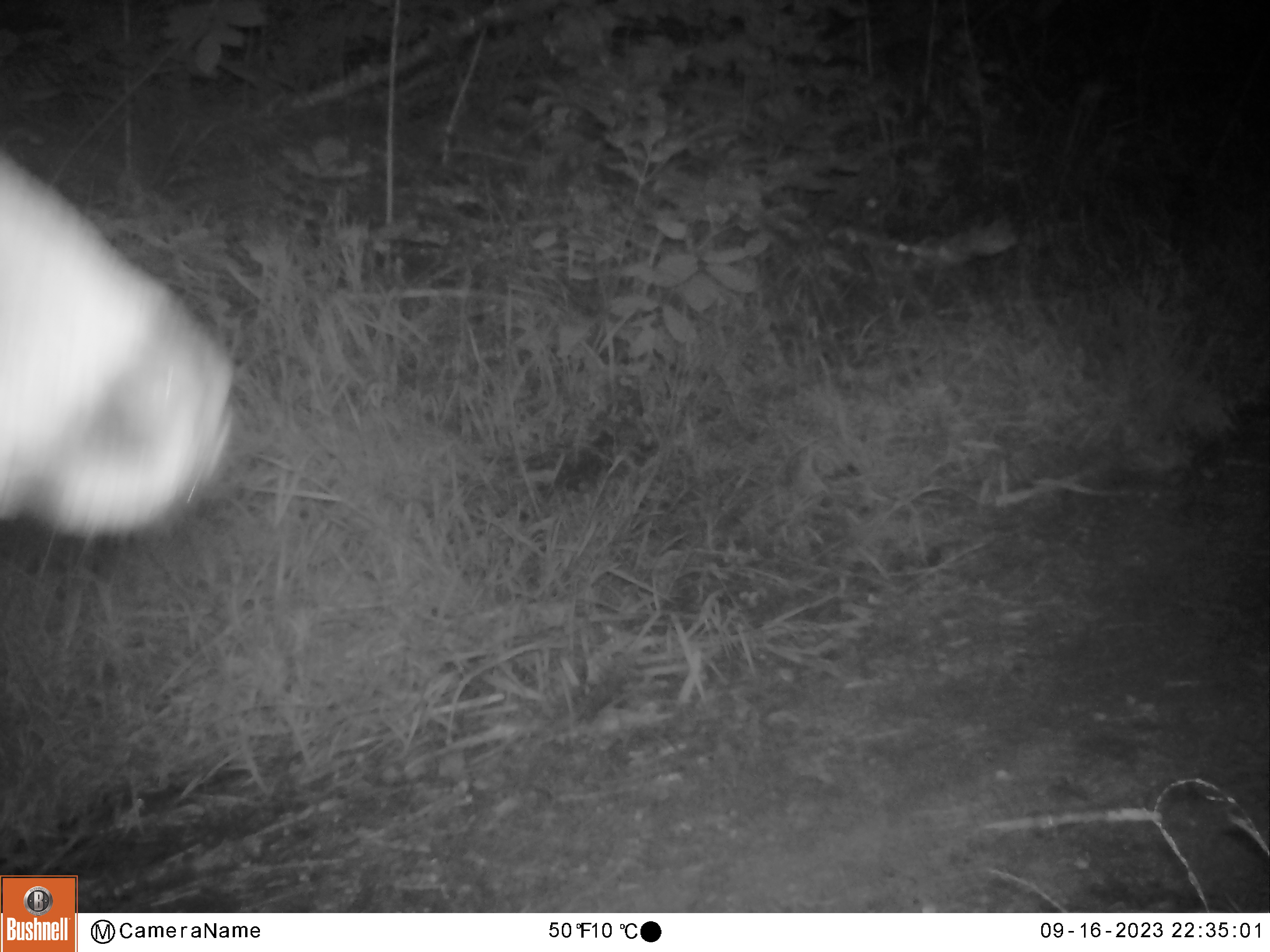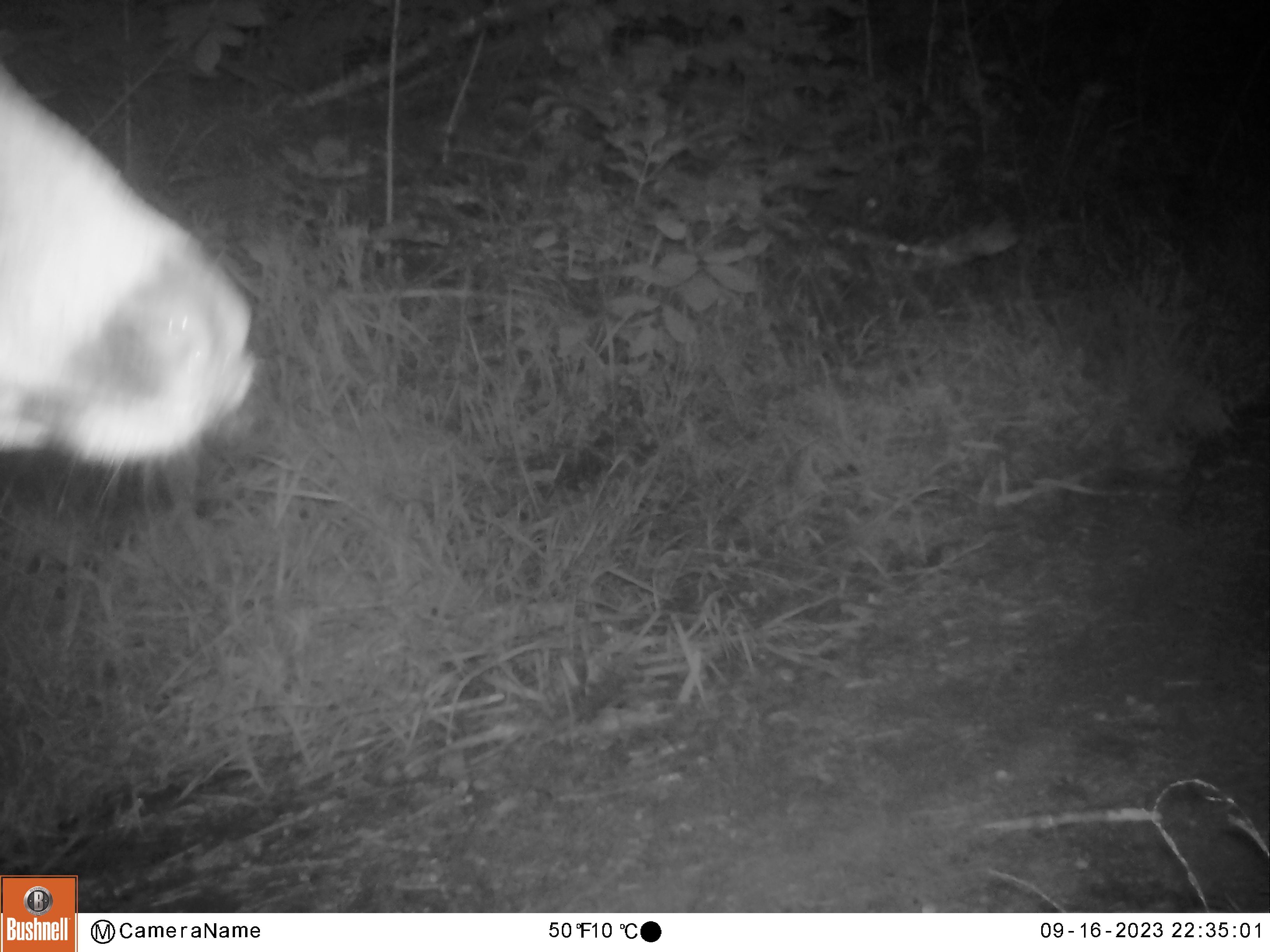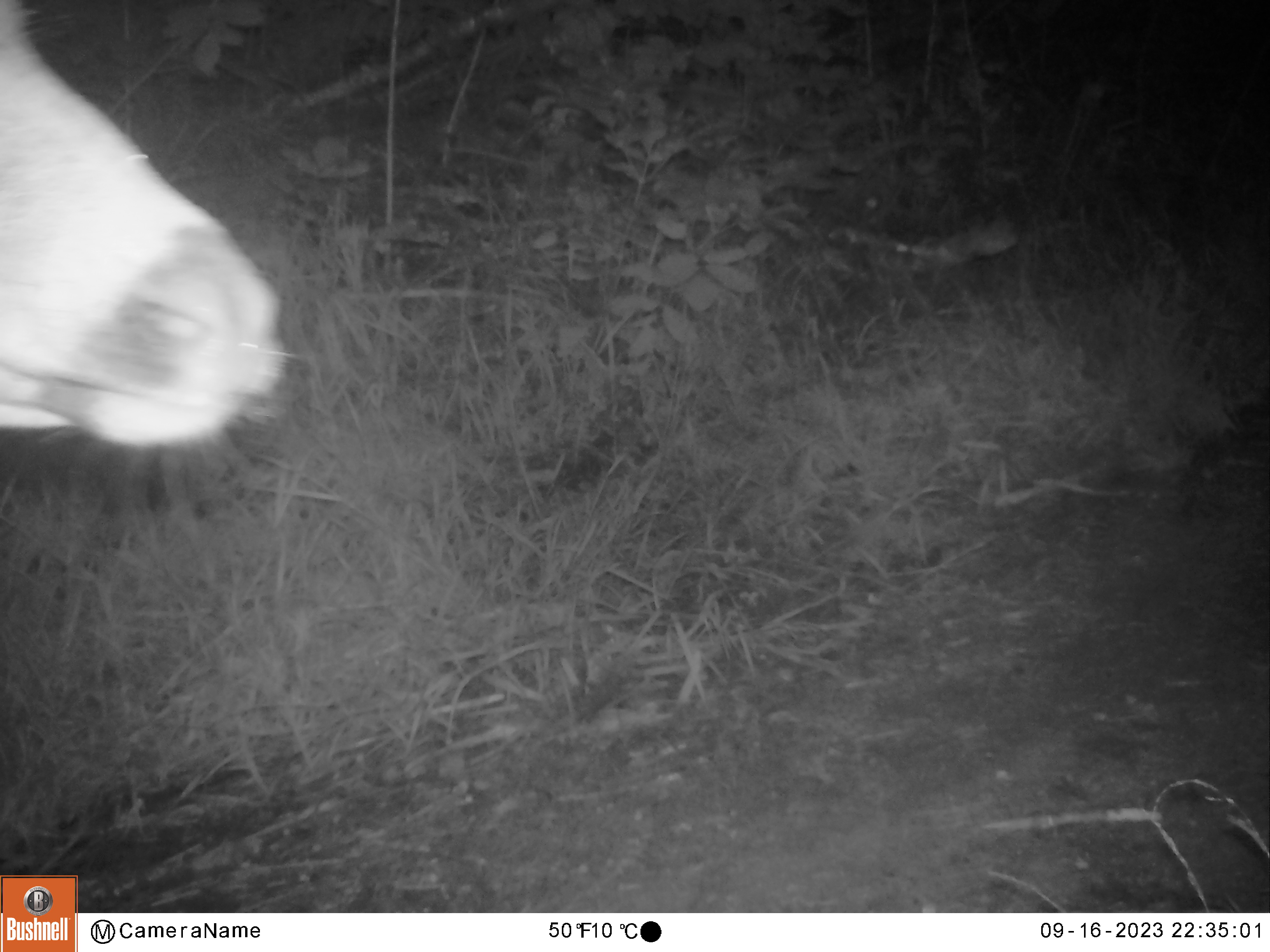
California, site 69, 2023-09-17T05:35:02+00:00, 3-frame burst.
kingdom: Animalia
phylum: Chordata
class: Mammalia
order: Artiodactyla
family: Cervidae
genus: Odocoileus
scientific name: Odocoileus hemionus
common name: mule deer